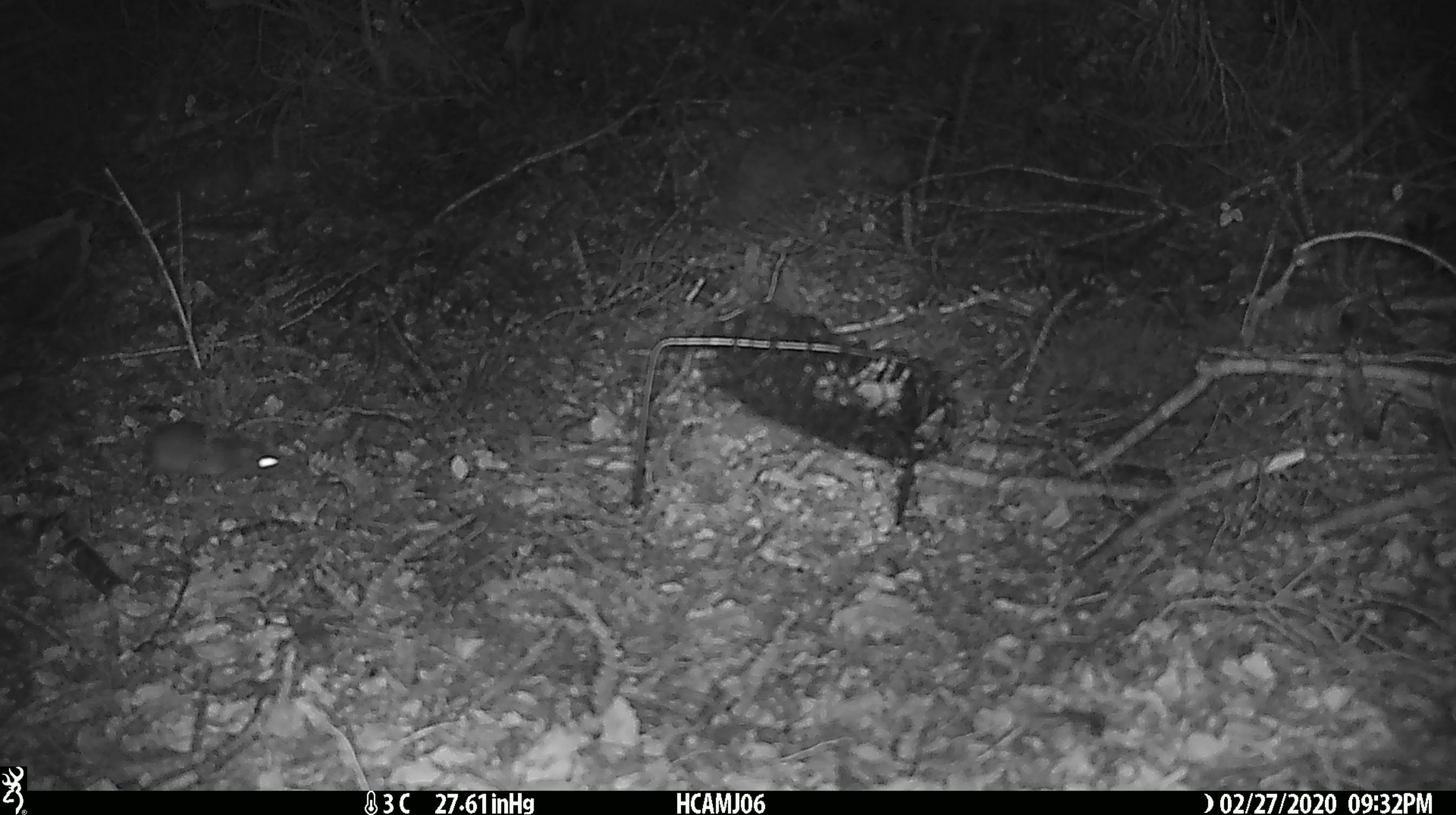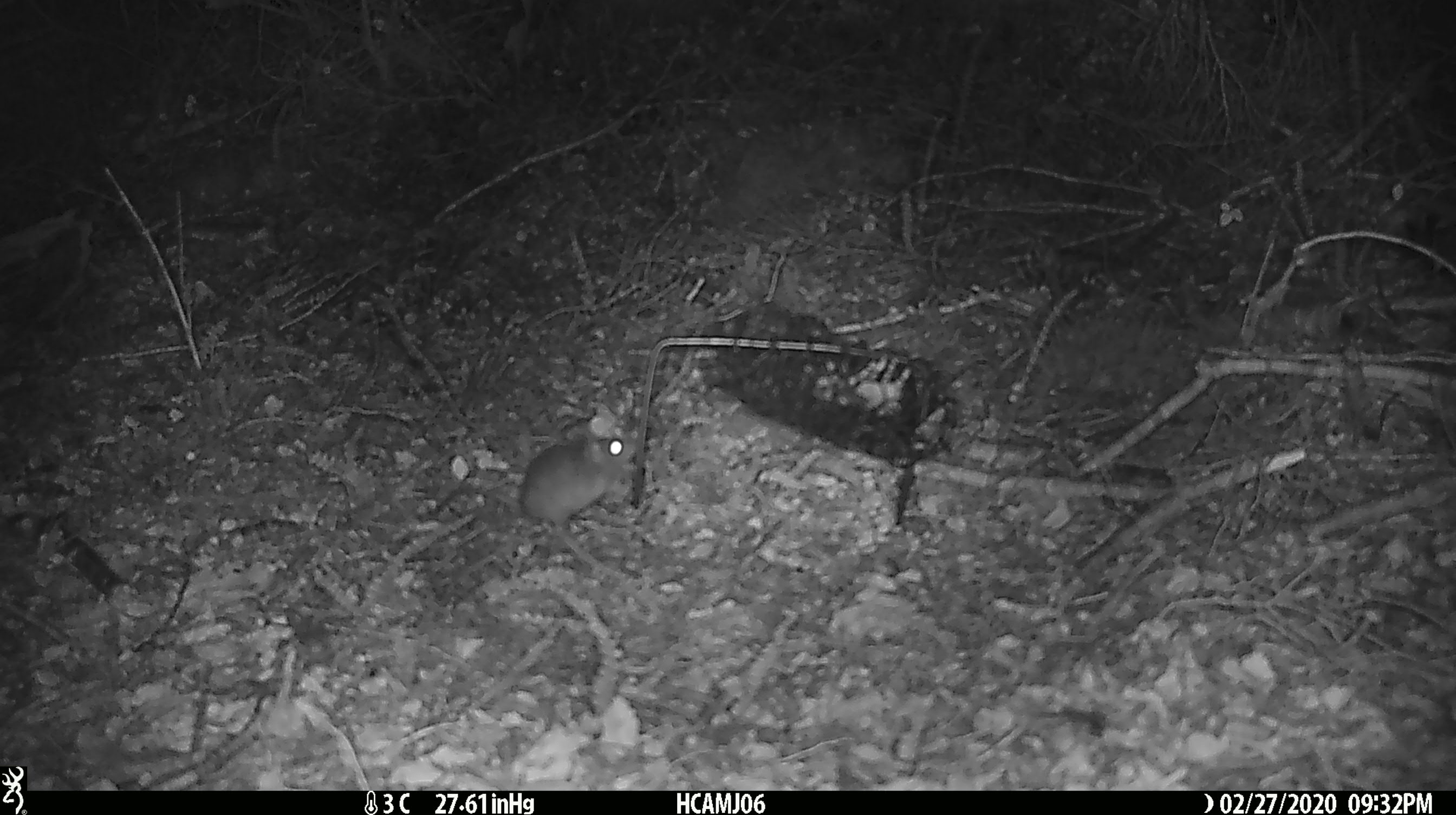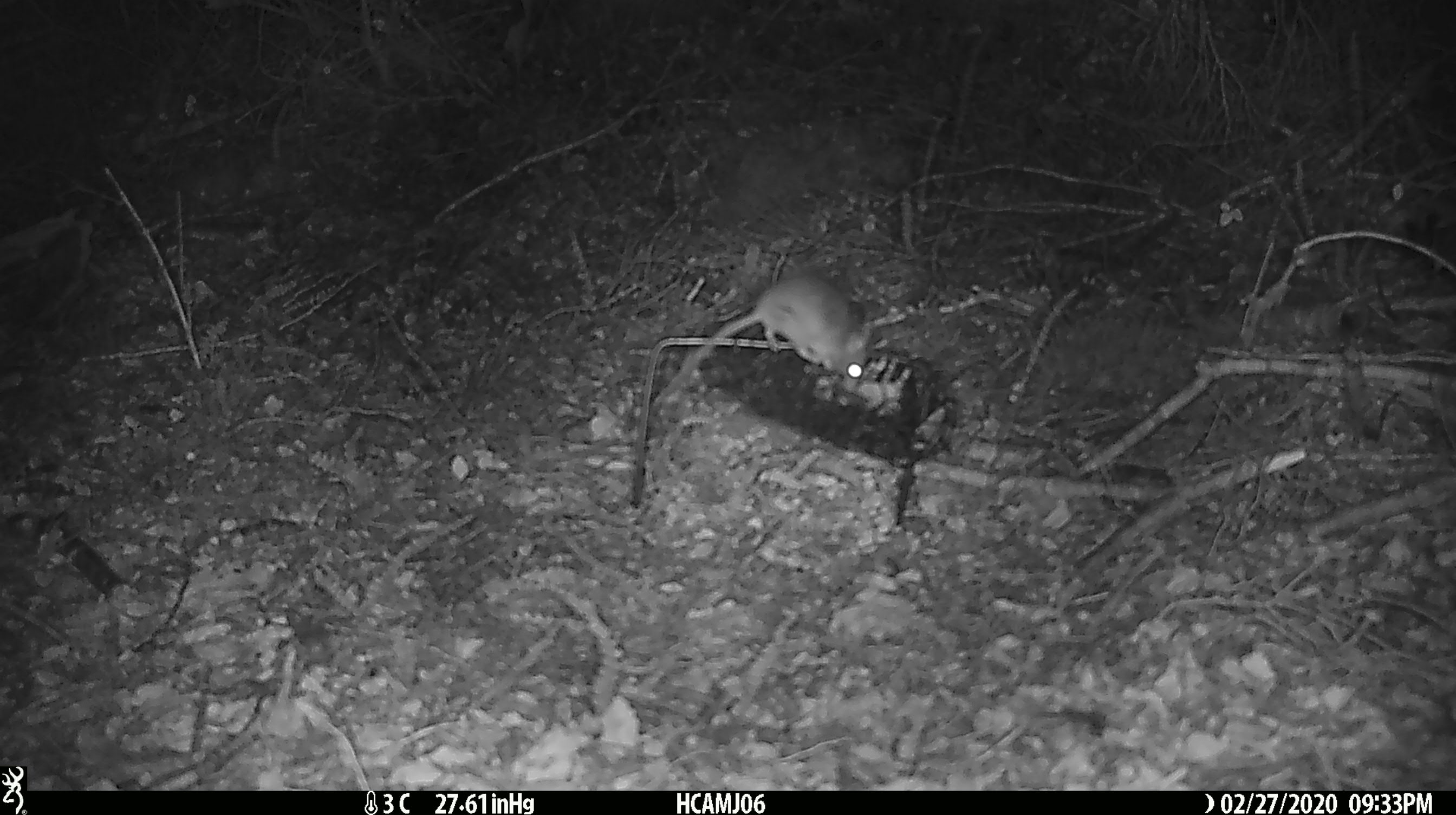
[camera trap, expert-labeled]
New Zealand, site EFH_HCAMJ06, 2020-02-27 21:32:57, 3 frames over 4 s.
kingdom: Animalia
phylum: Chordata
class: Mammalia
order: Rodentia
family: Muridae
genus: Mus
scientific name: Mus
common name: mouse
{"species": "mouse (Mus)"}